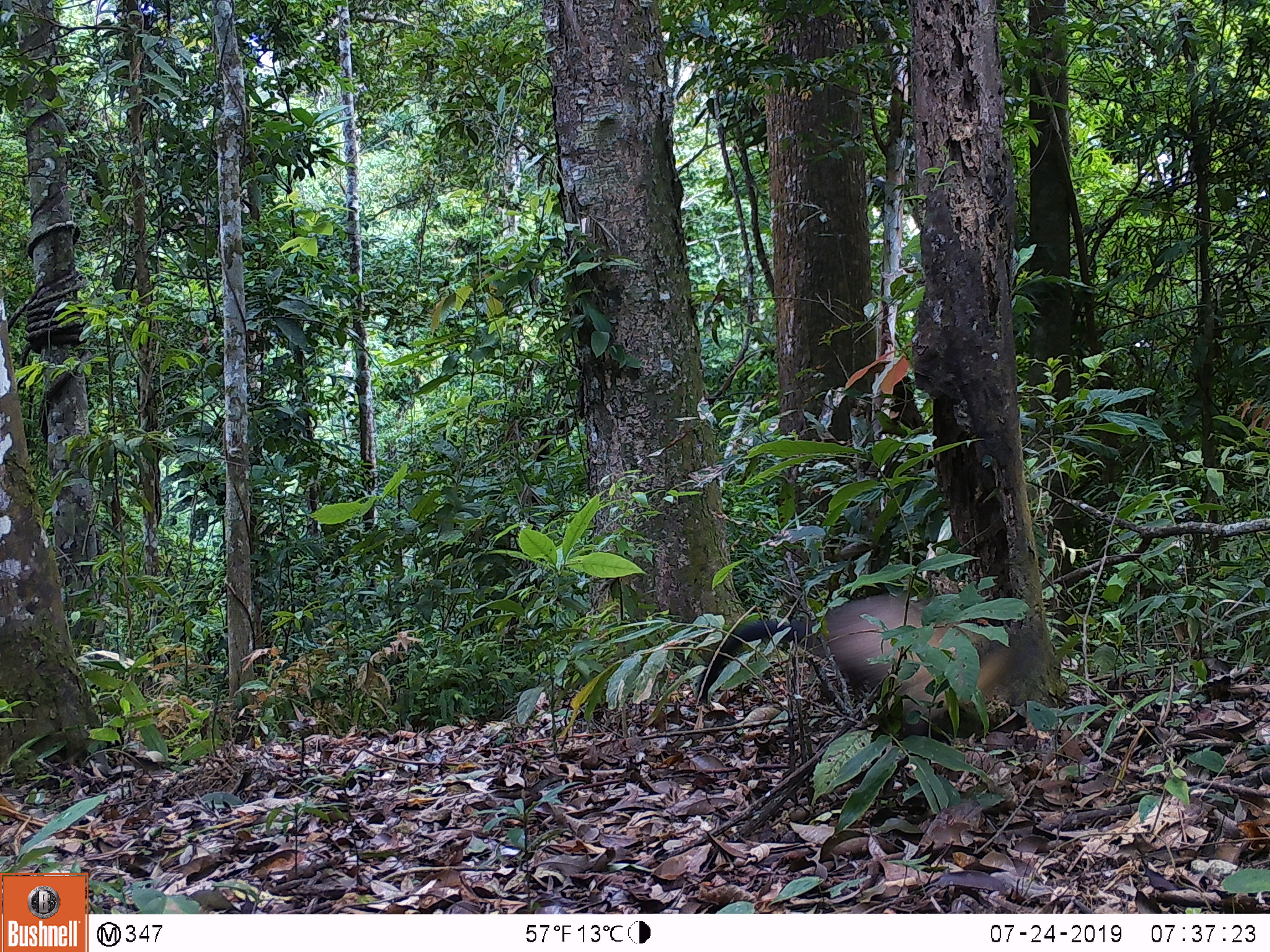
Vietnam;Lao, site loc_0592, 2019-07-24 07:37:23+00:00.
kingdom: Animalia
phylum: Chordata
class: Mammalia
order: Carnivora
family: Mustelidae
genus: Martes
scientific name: Martes flavigula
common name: yellow-throated marten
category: yellow throated marten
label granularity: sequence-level